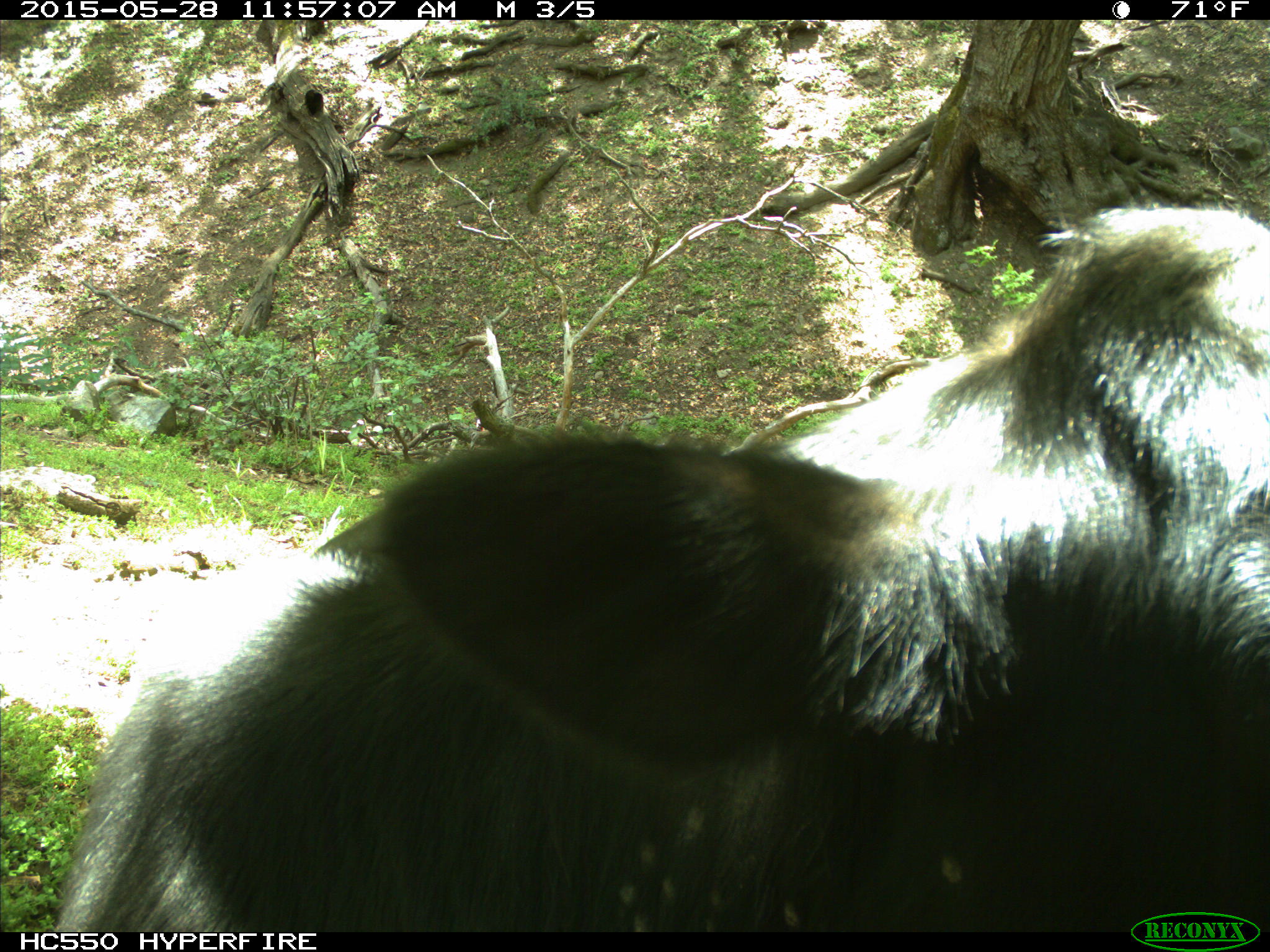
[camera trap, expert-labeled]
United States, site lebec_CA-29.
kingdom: Animalia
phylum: Chordata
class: Mammalia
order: Artiodactyla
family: Bovidae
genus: Bos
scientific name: Bos taurus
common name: domestic cow